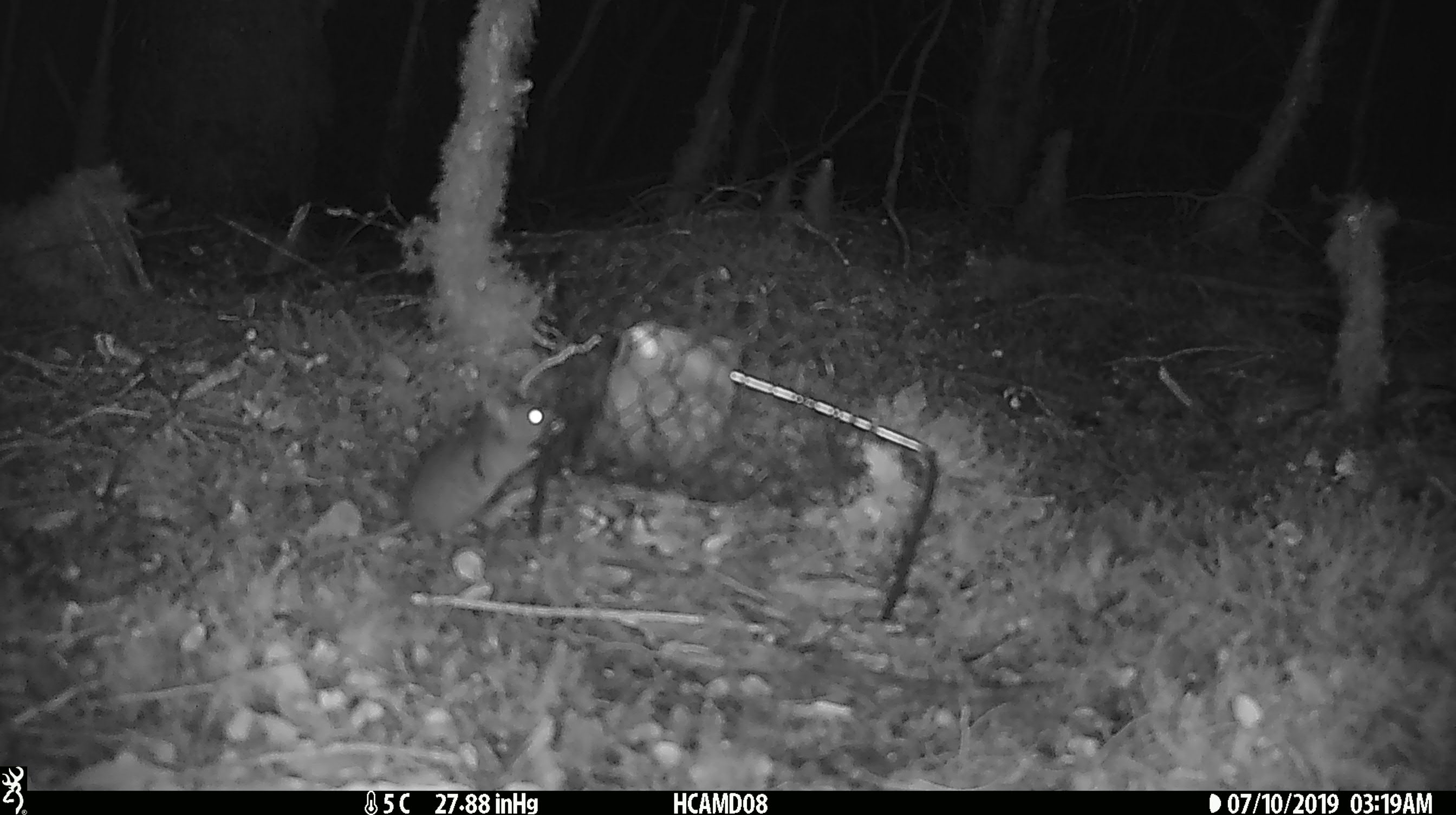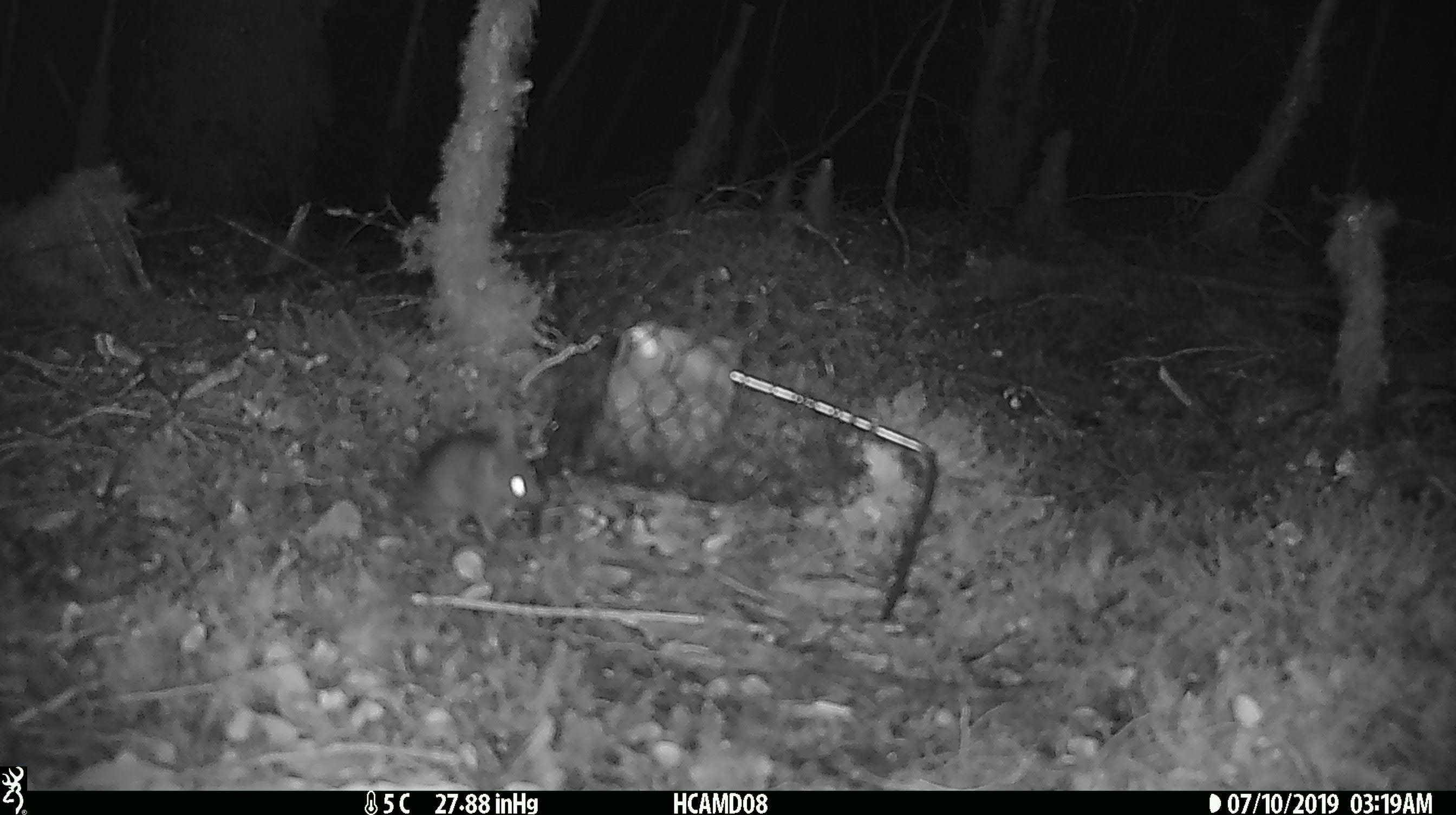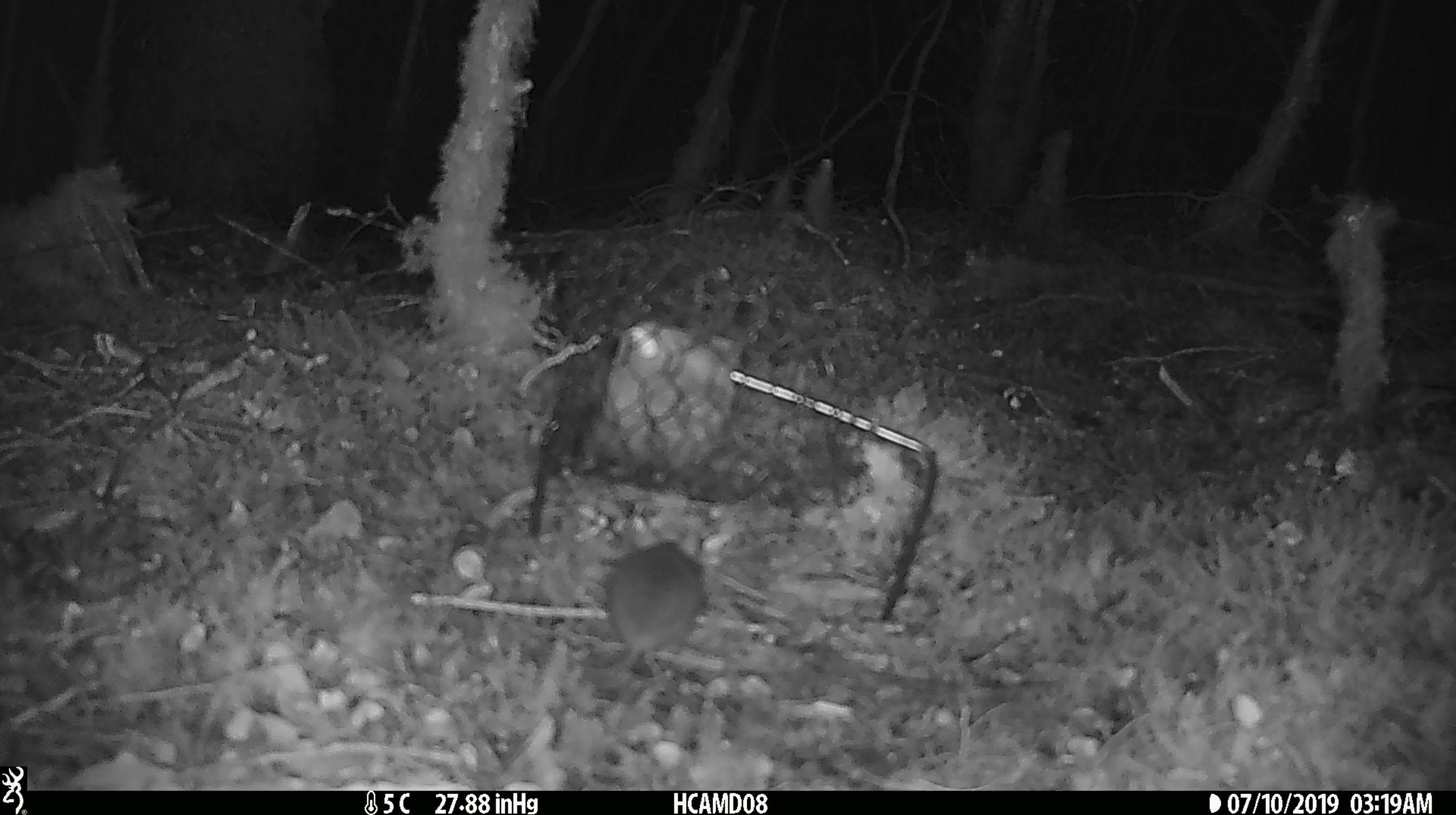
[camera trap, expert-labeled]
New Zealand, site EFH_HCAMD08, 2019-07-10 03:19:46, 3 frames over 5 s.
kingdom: Animalia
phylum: Chordata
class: Mammalia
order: Rodentia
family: Muridae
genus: Mus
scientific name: Mus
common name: mouse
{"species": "mouse (Mus)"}